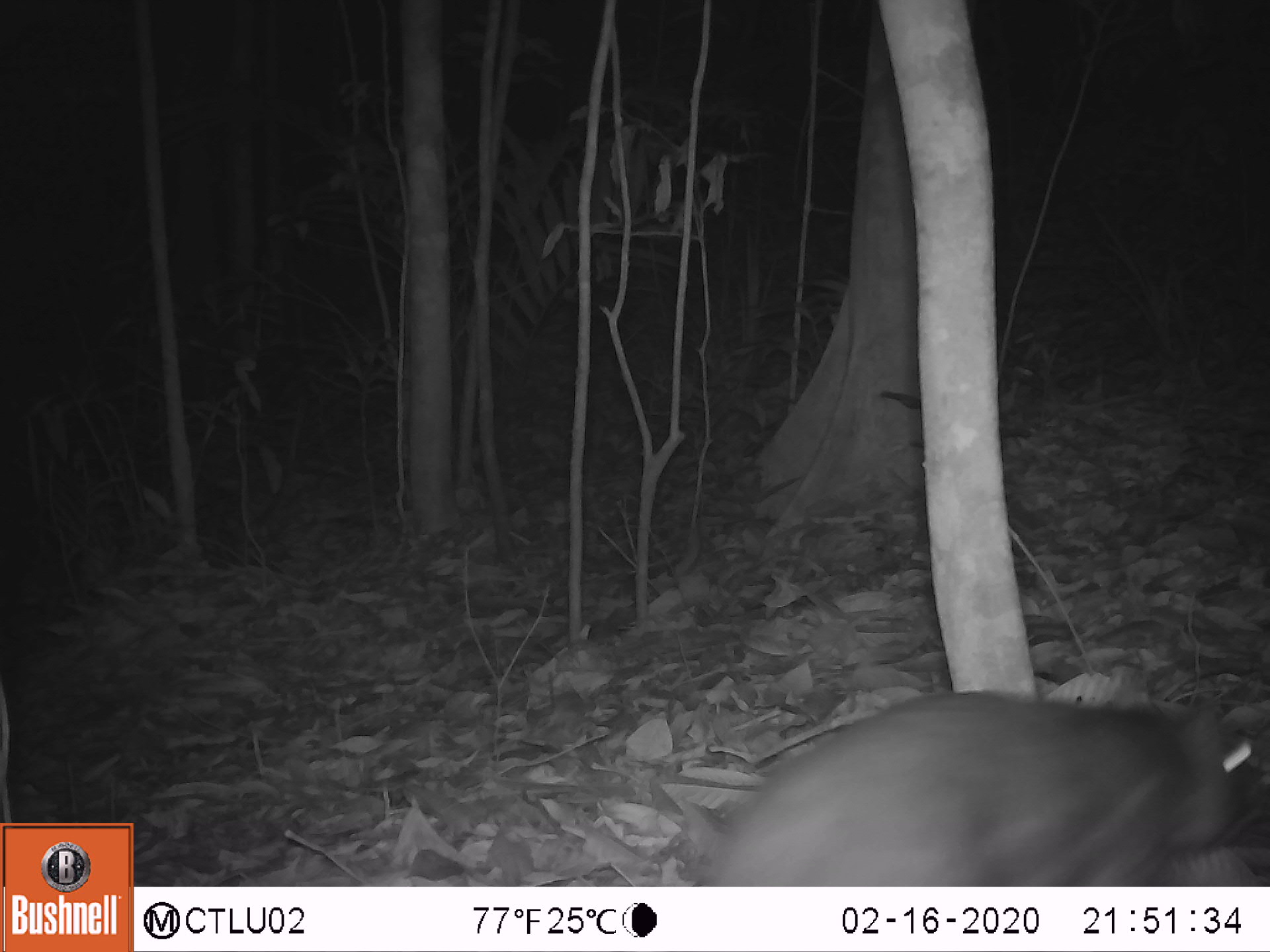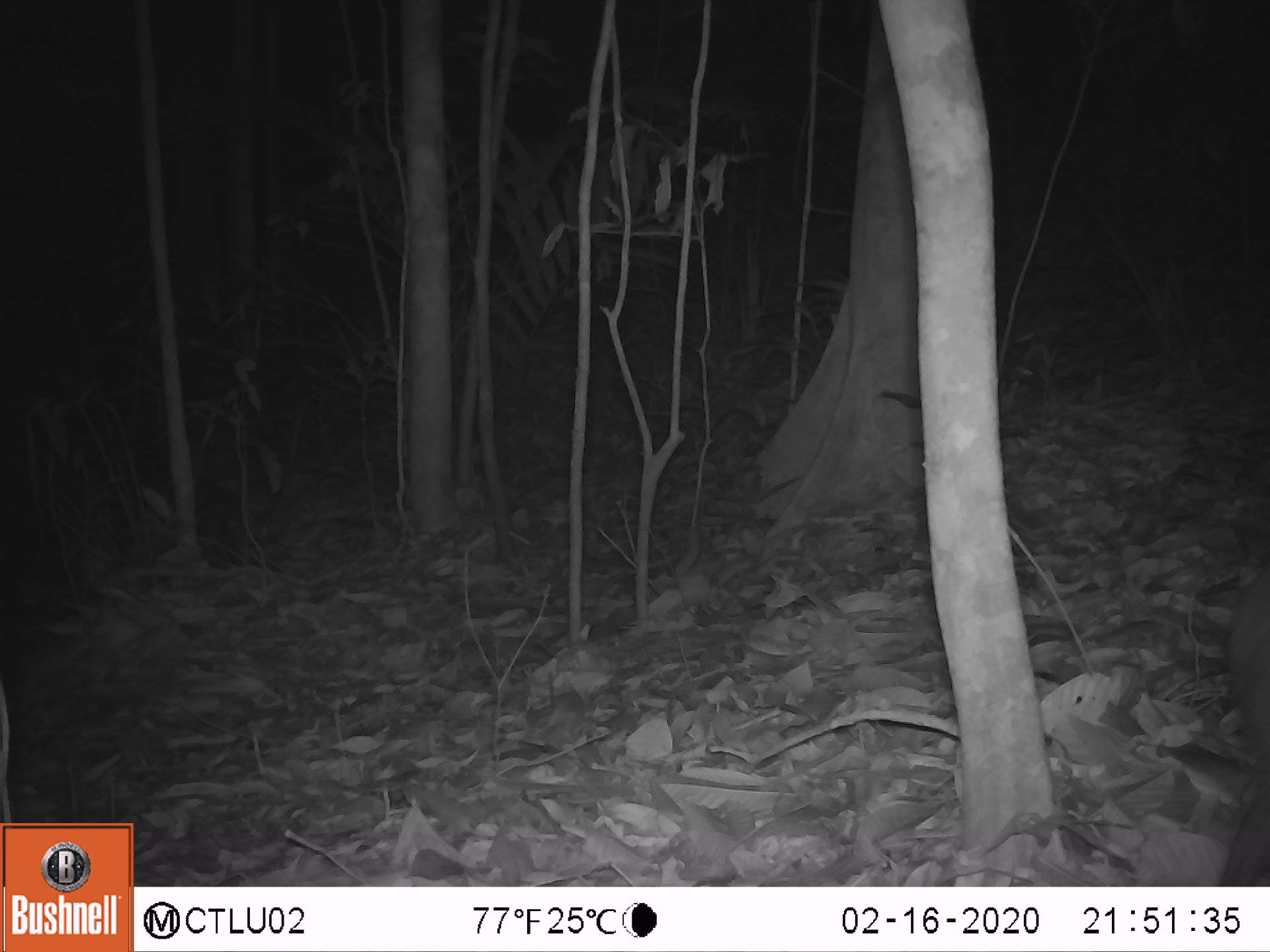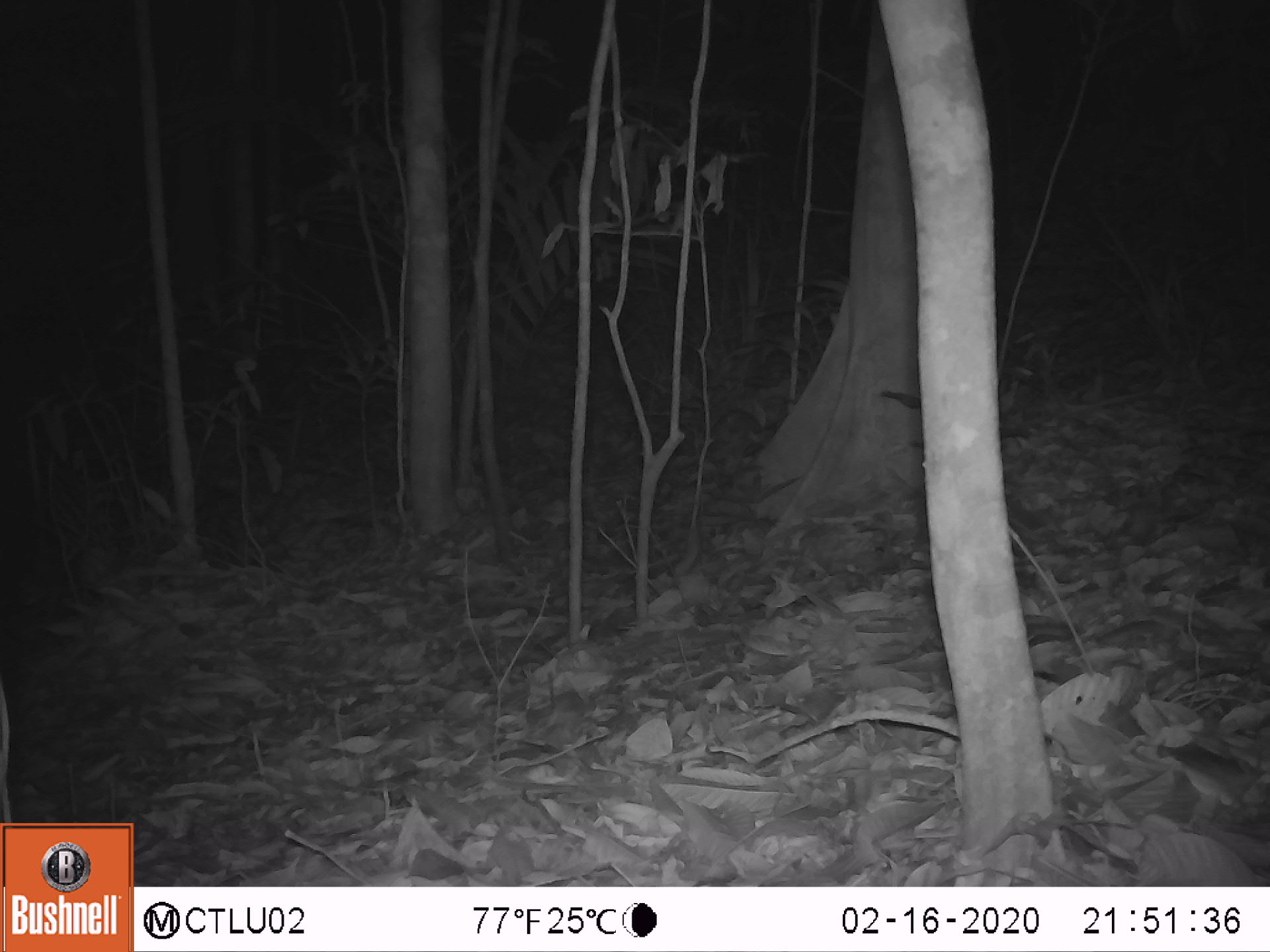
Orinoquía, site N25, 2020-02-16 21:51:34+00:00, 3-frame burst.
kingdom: Animalia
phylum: Chordata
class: Mammalia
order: Rodentia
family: Cuniculidae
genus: Cuniculus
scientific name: Cuniculus paca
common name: spotted paca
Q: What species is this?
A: Spotted paca (Cuniculus paca).